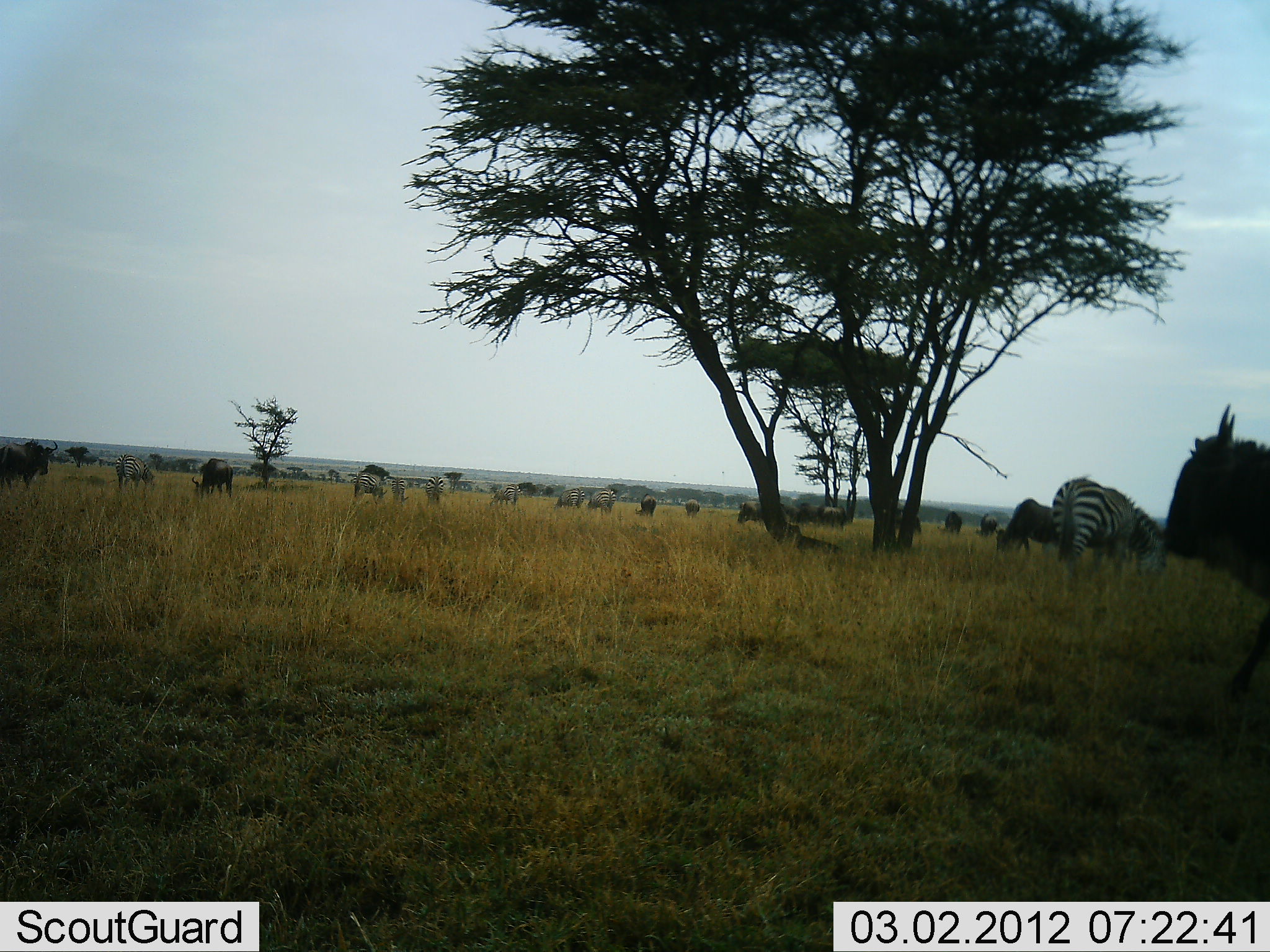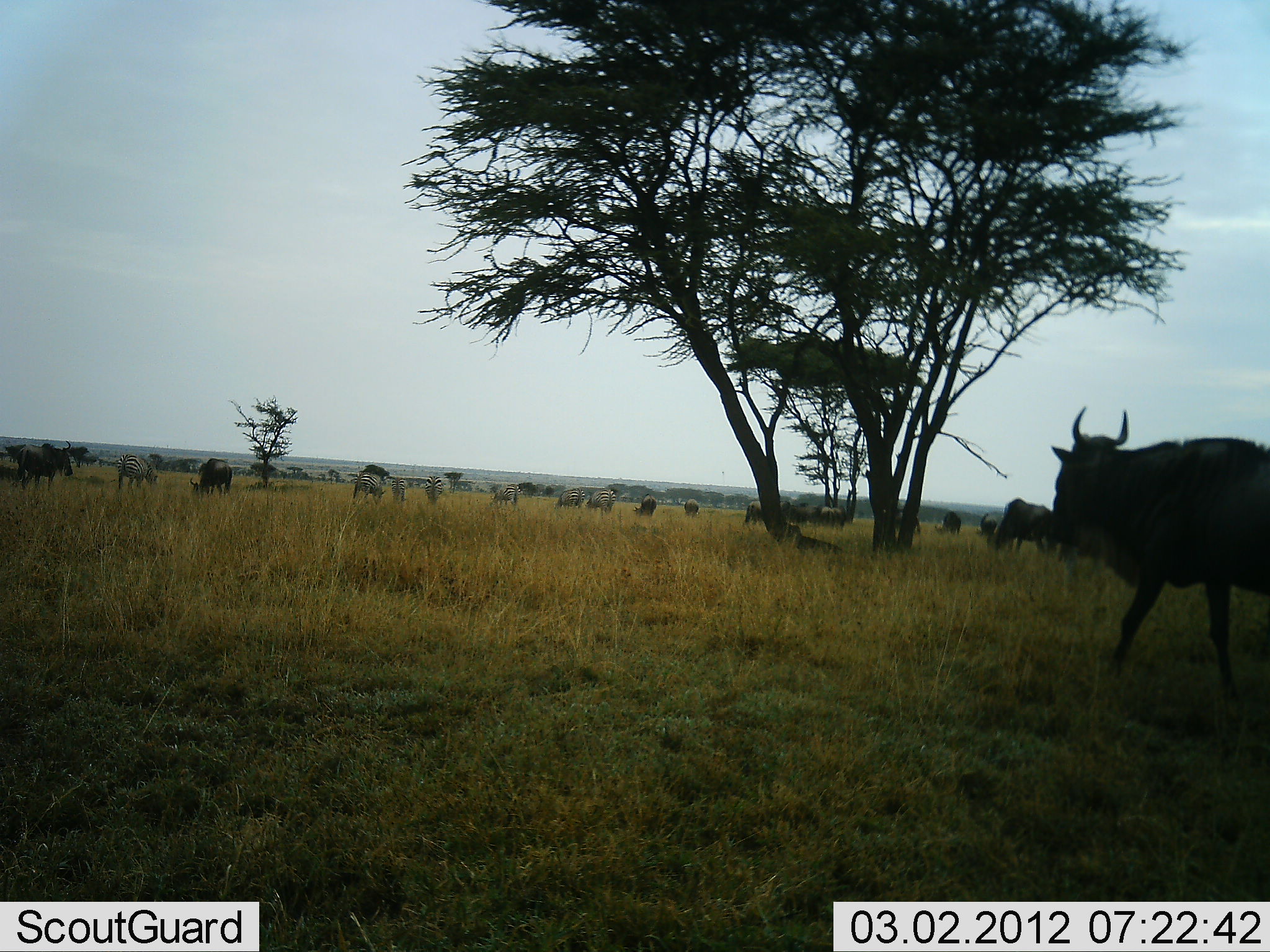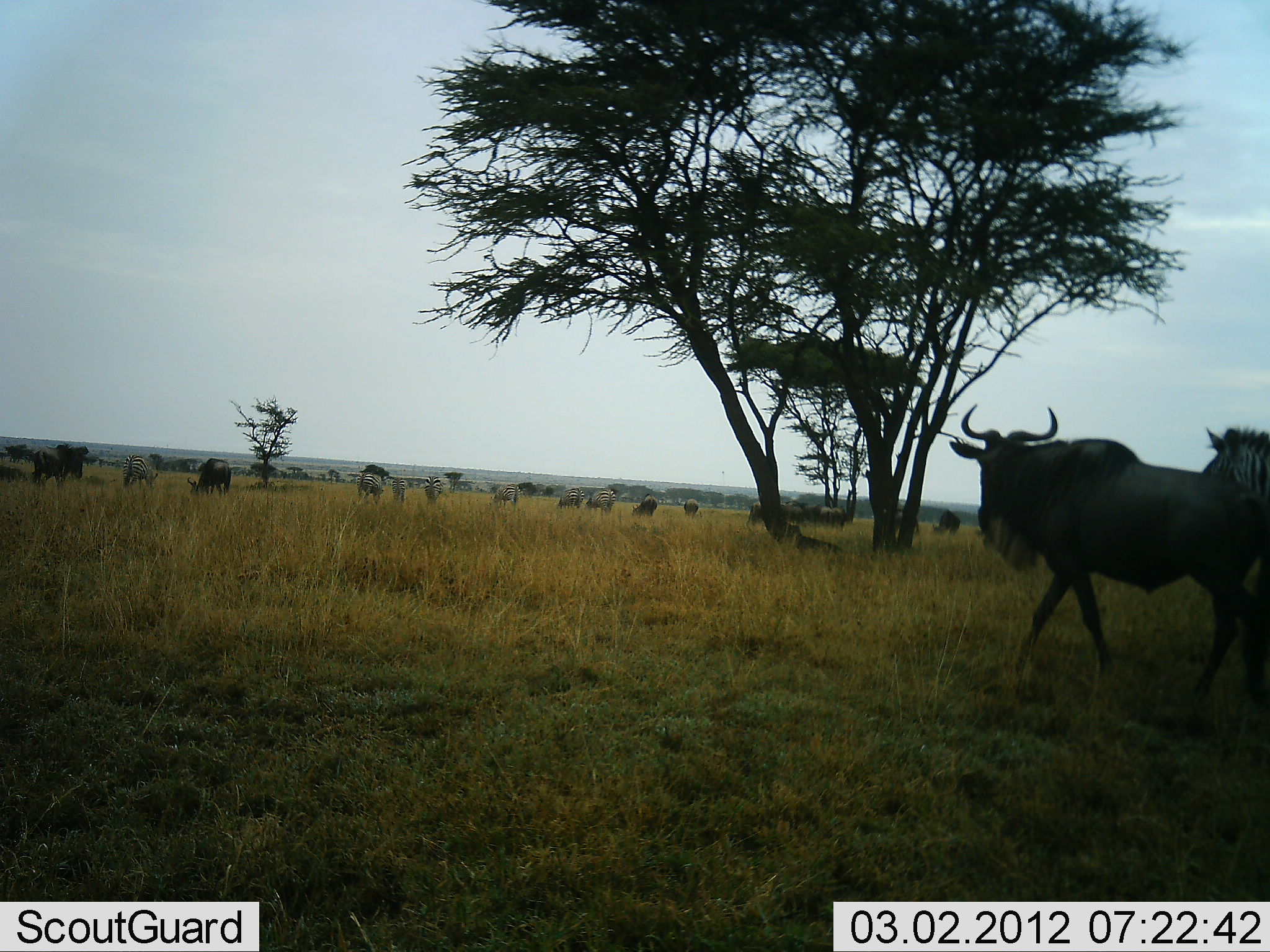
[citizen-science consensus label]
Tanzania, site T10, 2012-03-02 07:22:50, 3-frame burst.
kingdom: Animalia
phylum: Chordata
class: Mammalia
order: Artiodactyla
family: Bovidae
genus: Connochaetes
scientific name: Connochaetes taurinus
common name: blue wildebeest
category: wildebeest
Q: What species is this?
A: Wildebeest (blue wildebeest) (Connochaetes taurinus).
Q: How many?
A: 11-50.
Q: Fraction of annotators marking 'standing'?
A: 29%.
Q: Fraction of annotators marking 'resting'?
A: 12%.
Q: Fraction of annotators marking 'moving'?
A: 82%.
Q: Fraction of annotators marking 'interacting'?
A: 6%.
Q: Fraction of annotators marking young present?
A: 6%.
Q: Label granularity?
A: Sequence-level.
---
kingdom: Animalia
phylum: Chordata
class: Mammalia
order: Perissodactyla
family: Equidae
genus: Equus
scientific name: Equus quagga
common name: plains zebra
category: zebra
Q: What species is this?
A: Zebra (plains zebra) (Equus quagga).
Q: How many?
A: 8.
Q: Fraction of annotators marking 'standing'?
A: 47%.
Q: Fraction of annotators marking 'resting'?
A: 7%.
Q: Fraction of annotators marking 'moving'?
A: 47%.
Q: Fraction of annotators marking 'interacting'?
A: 7%.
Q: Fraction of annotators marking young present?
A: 7%.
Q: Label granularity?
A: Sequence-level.